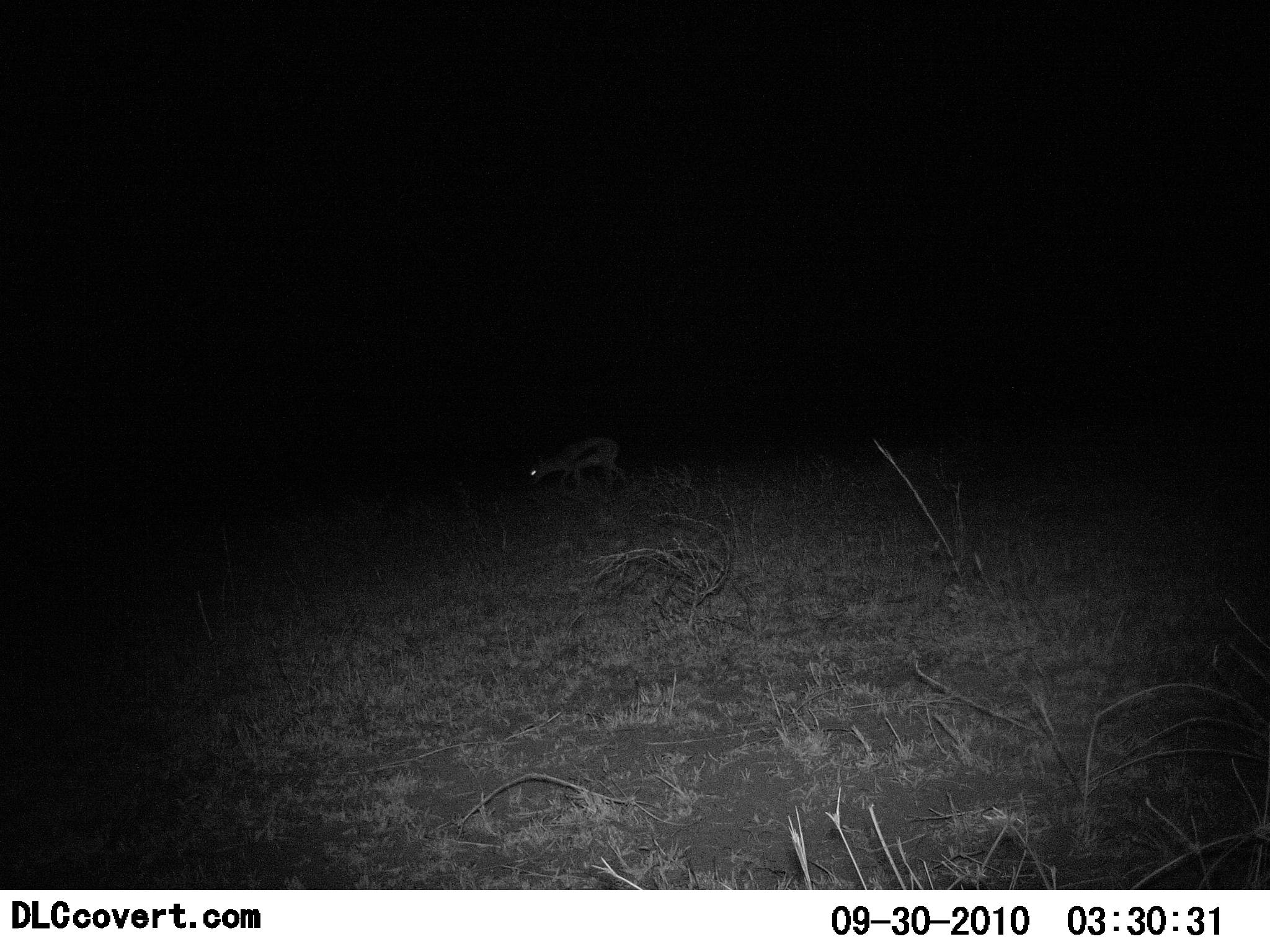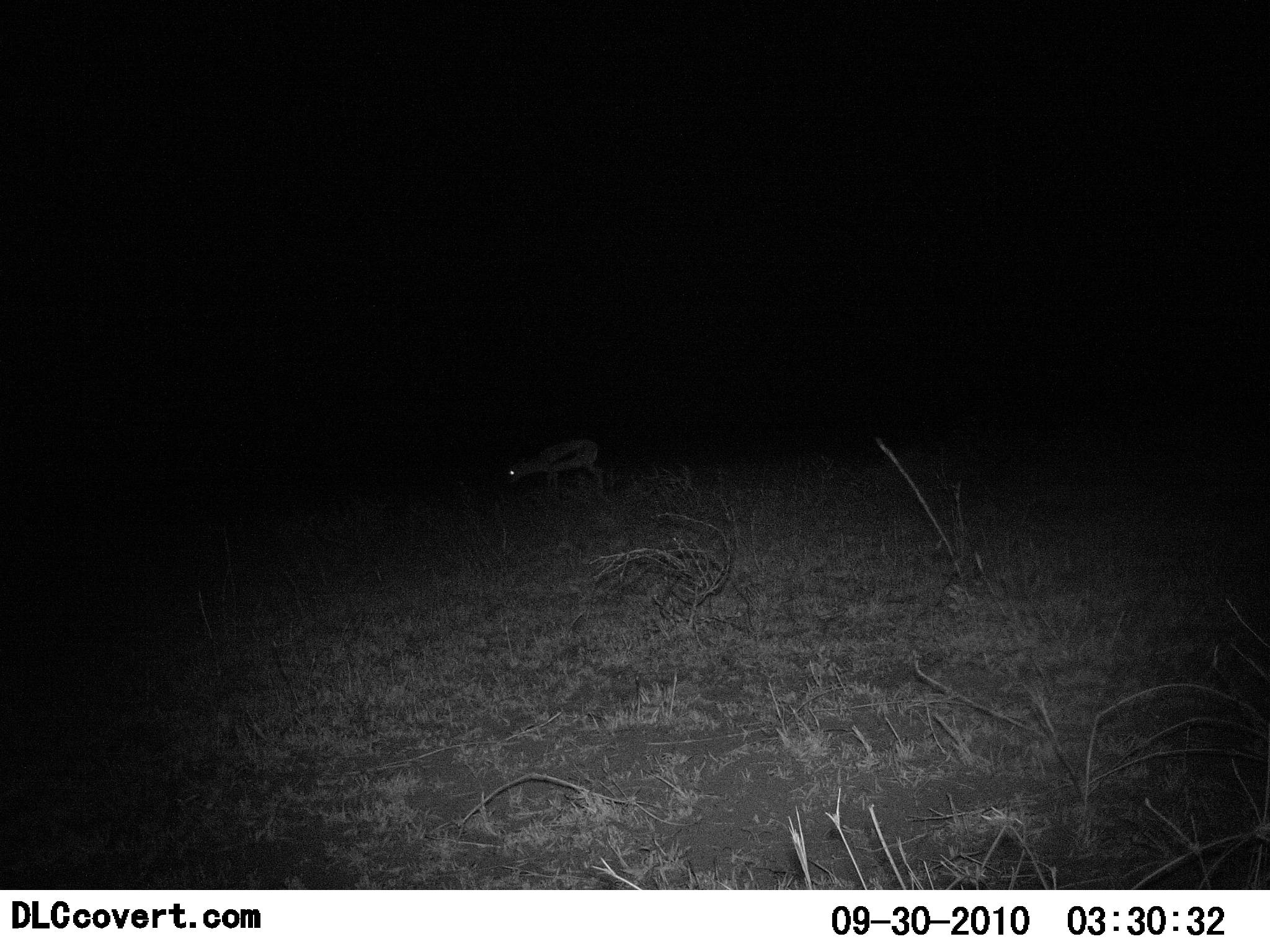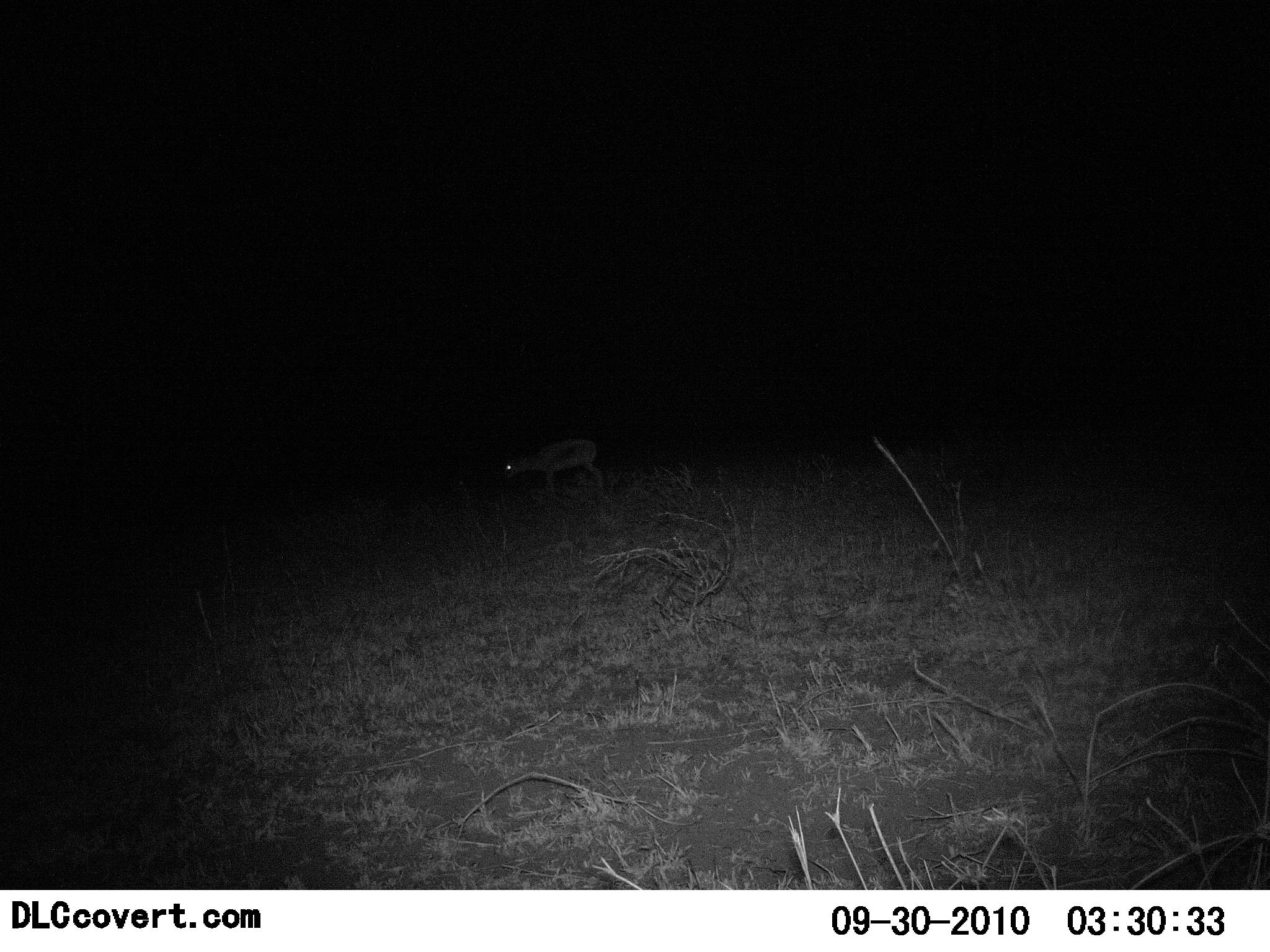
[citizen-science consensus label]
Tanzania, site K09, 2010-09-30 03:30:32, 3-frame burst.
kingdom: Animalia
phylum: Chordata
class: Mammalia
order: Artiodactyla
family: Bovidae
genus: Eudorcas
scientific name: Eudorcas thomsonii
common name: thomson's gazelle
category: gazellethomsons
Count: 1.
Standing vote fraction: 27%.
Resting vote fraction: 0%.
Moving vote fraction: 55%.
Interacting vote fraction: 0%.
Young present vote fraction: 0%.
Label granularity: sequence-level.